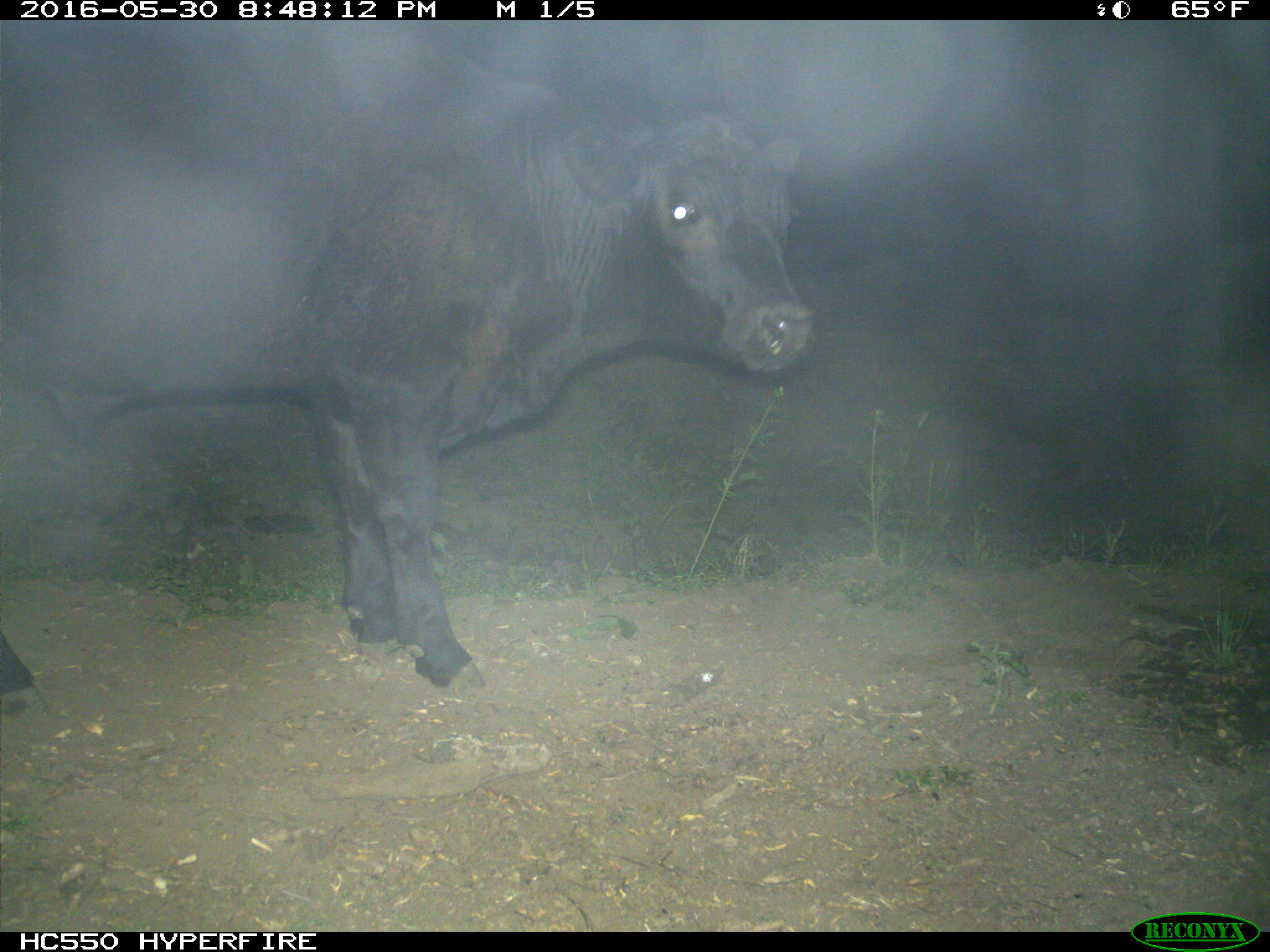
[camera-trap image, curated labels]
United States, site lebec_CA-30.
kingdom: Animalia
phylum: Chordata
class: Mammalia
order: Artiodactyla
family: Bovidae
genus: Bos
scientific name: Bos taurus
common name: domestic cow